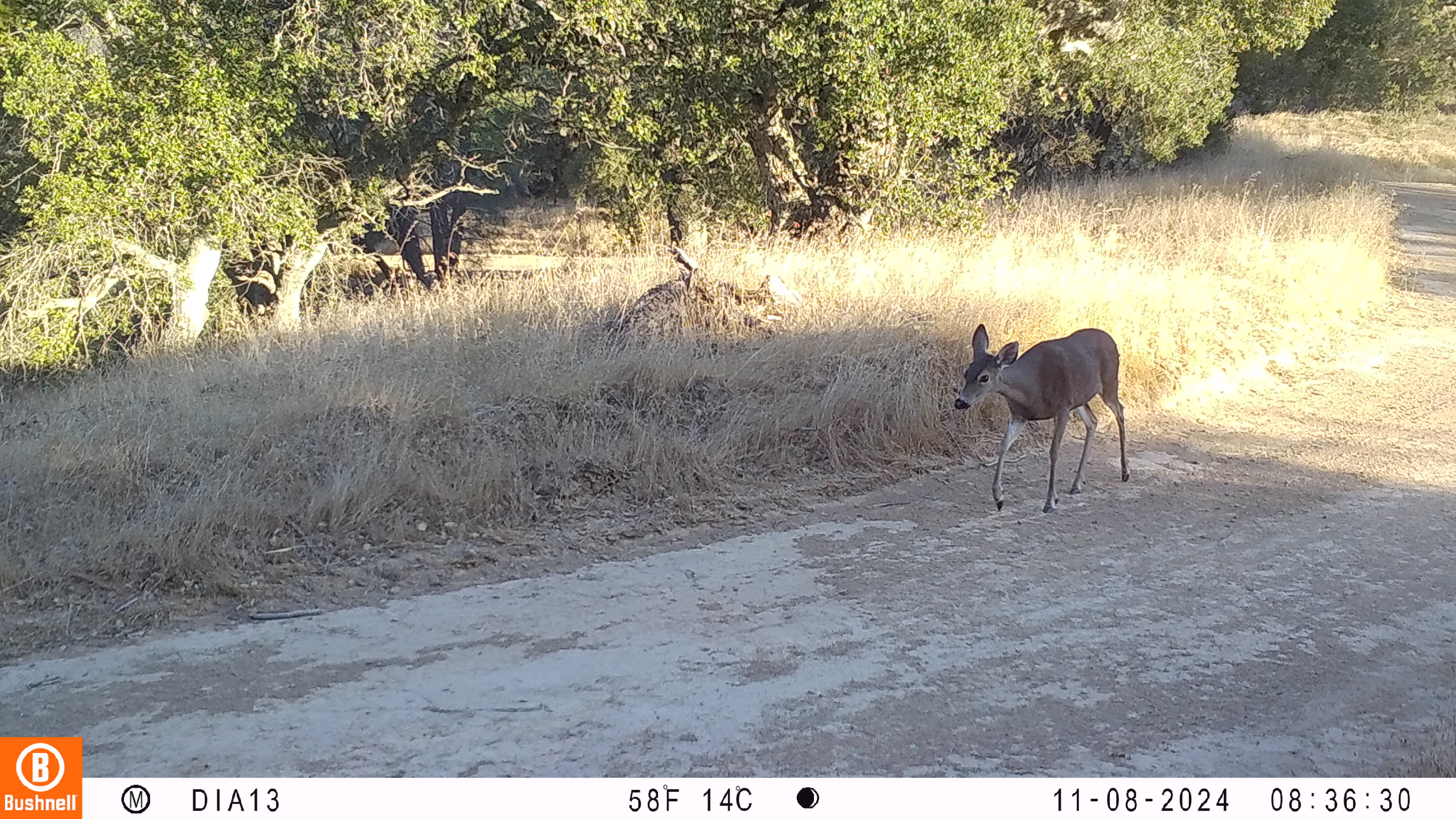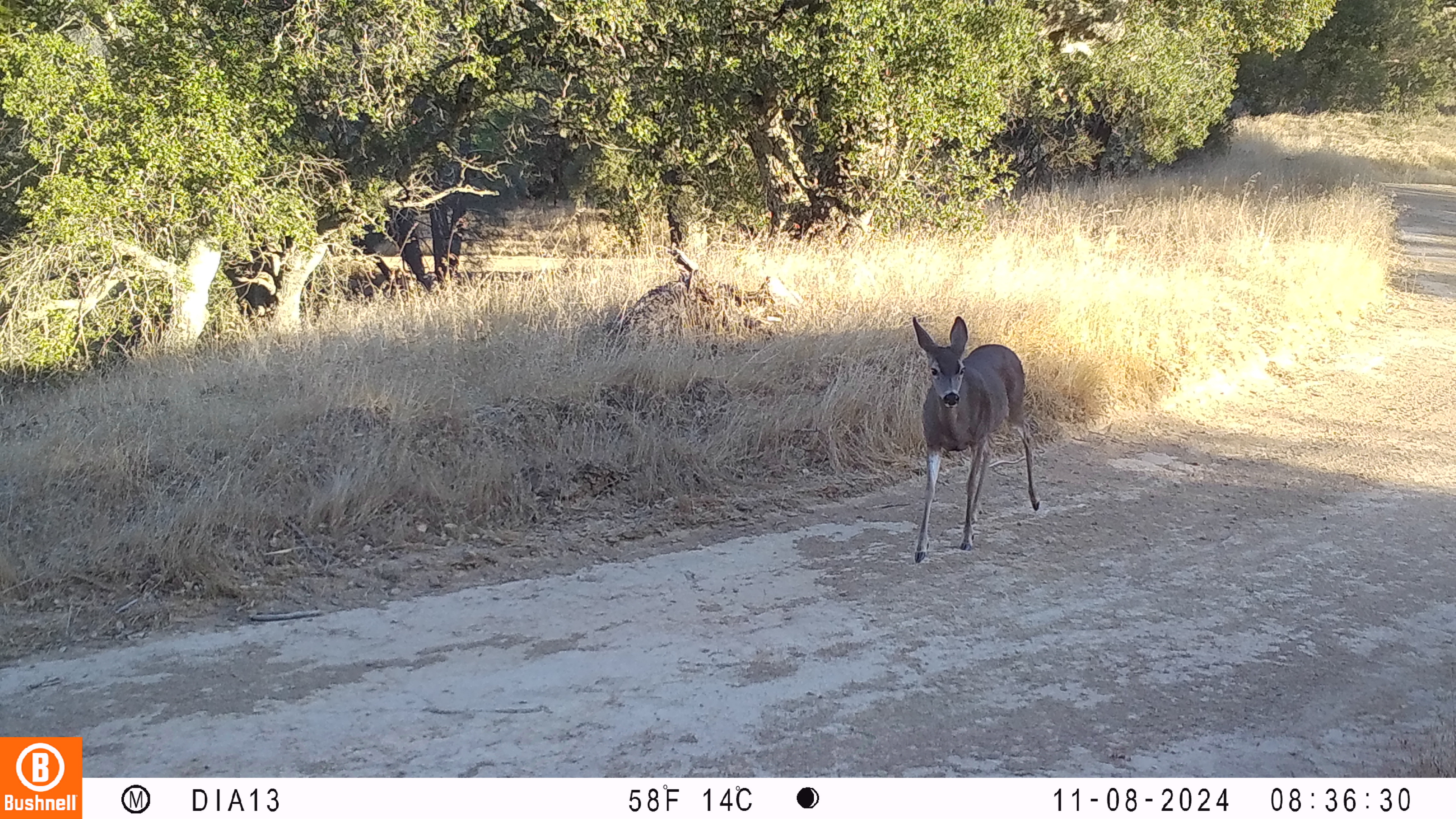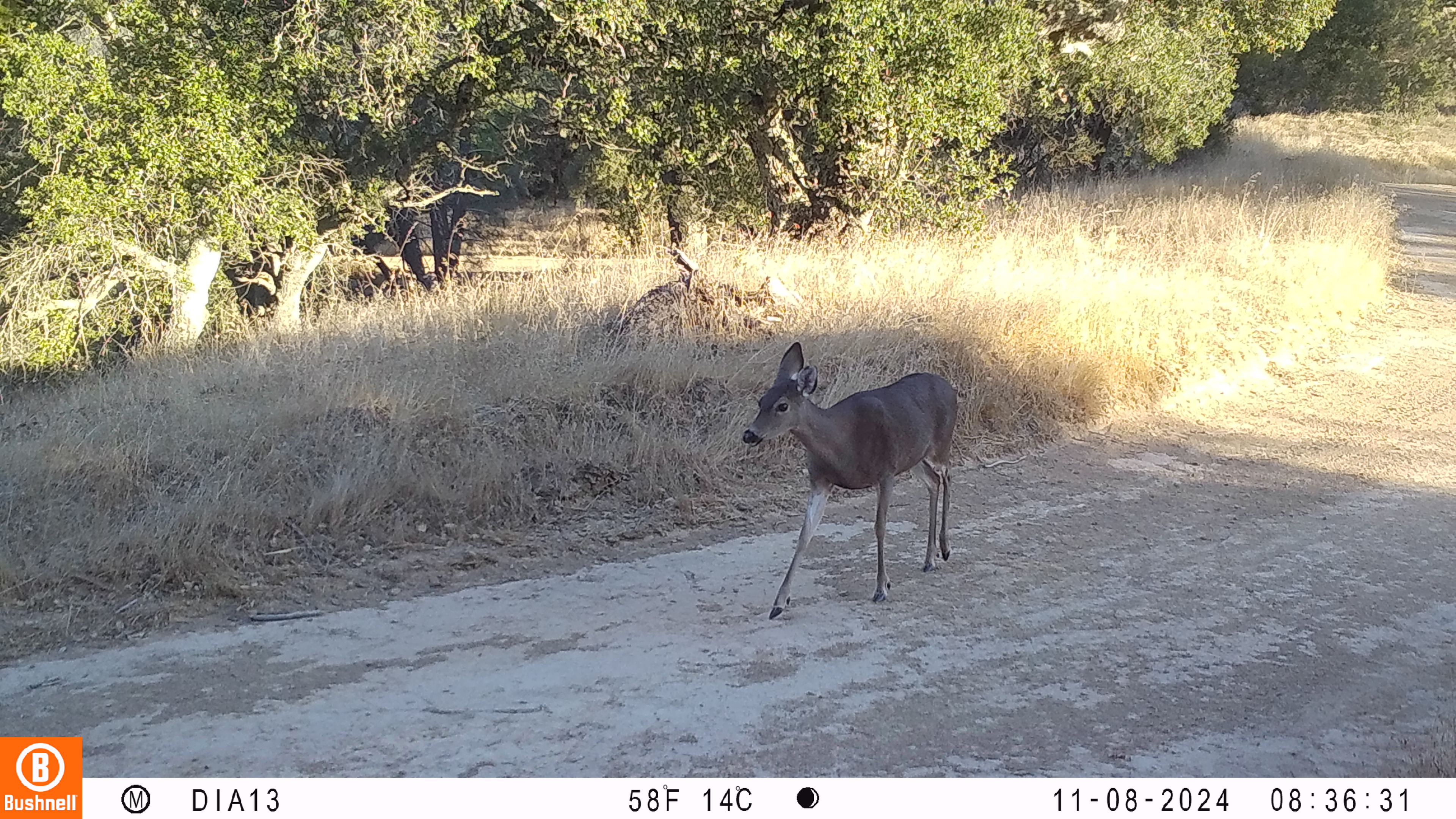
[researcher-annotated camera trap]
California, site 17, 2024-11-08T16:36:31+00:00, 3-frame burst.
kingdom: Animalia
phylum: Chordata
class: Mammalia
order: Artiodactyla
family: Cervidae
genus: Odocoileus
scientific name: Odocoileus hemionus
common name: mule deer